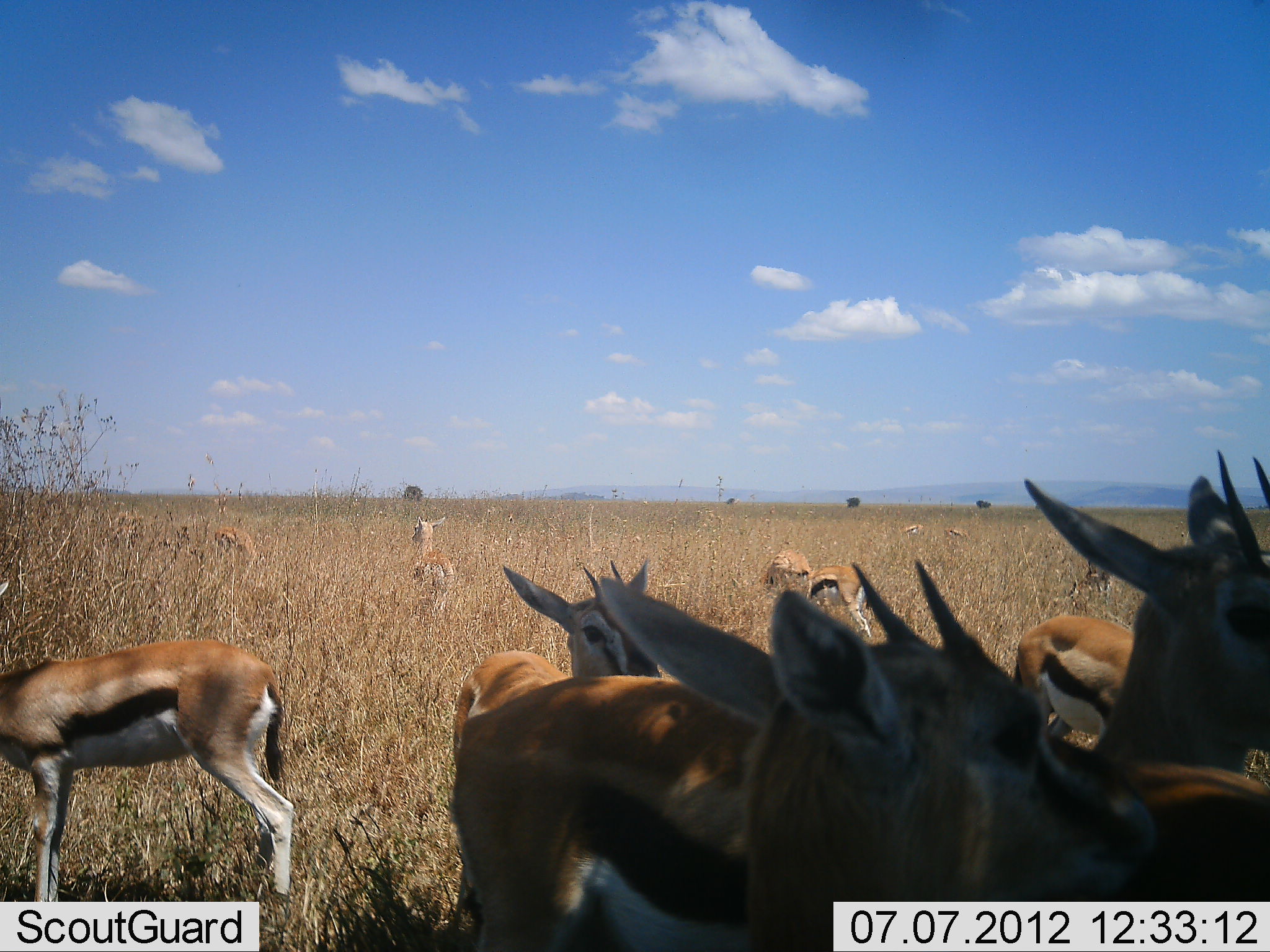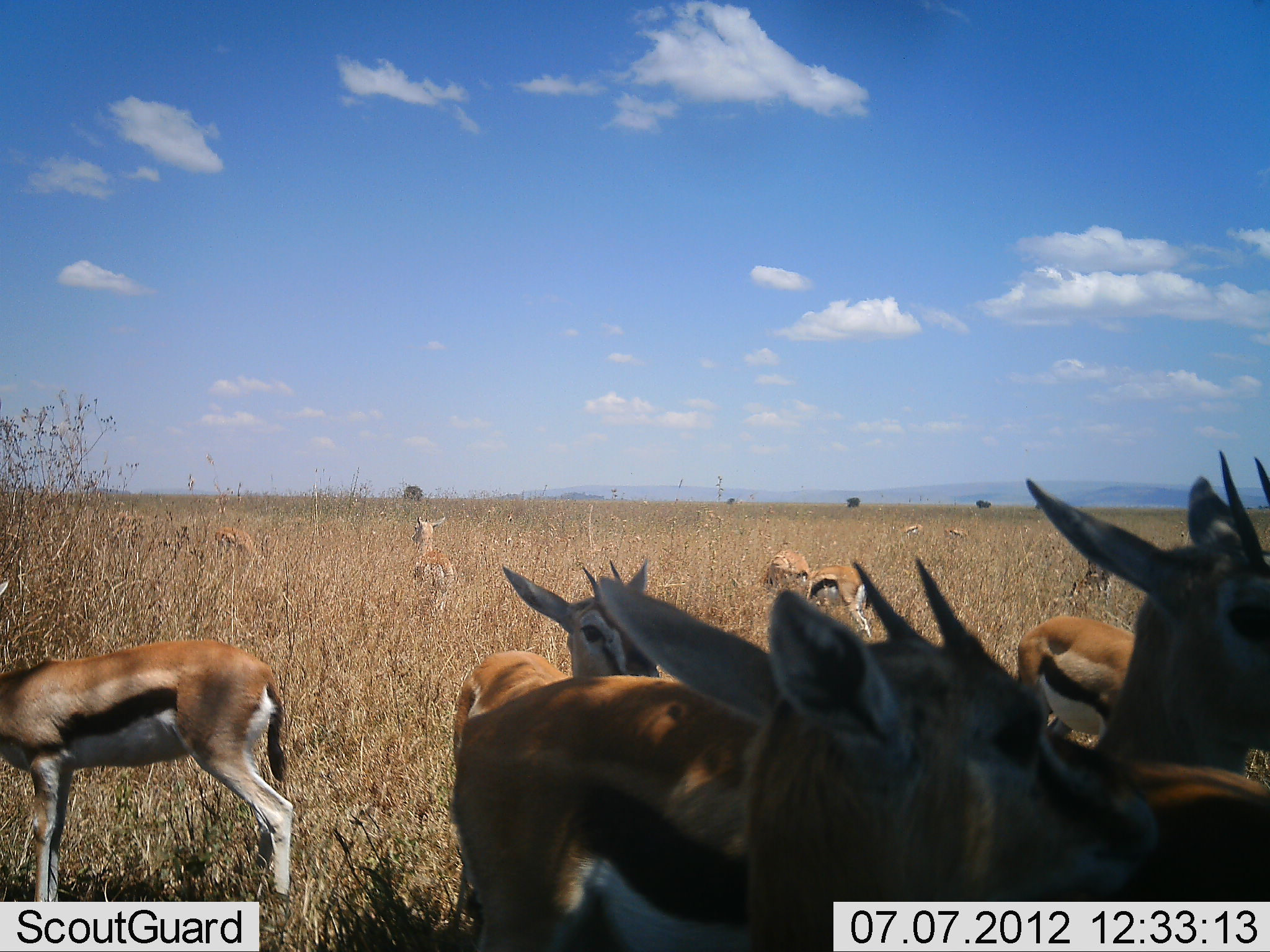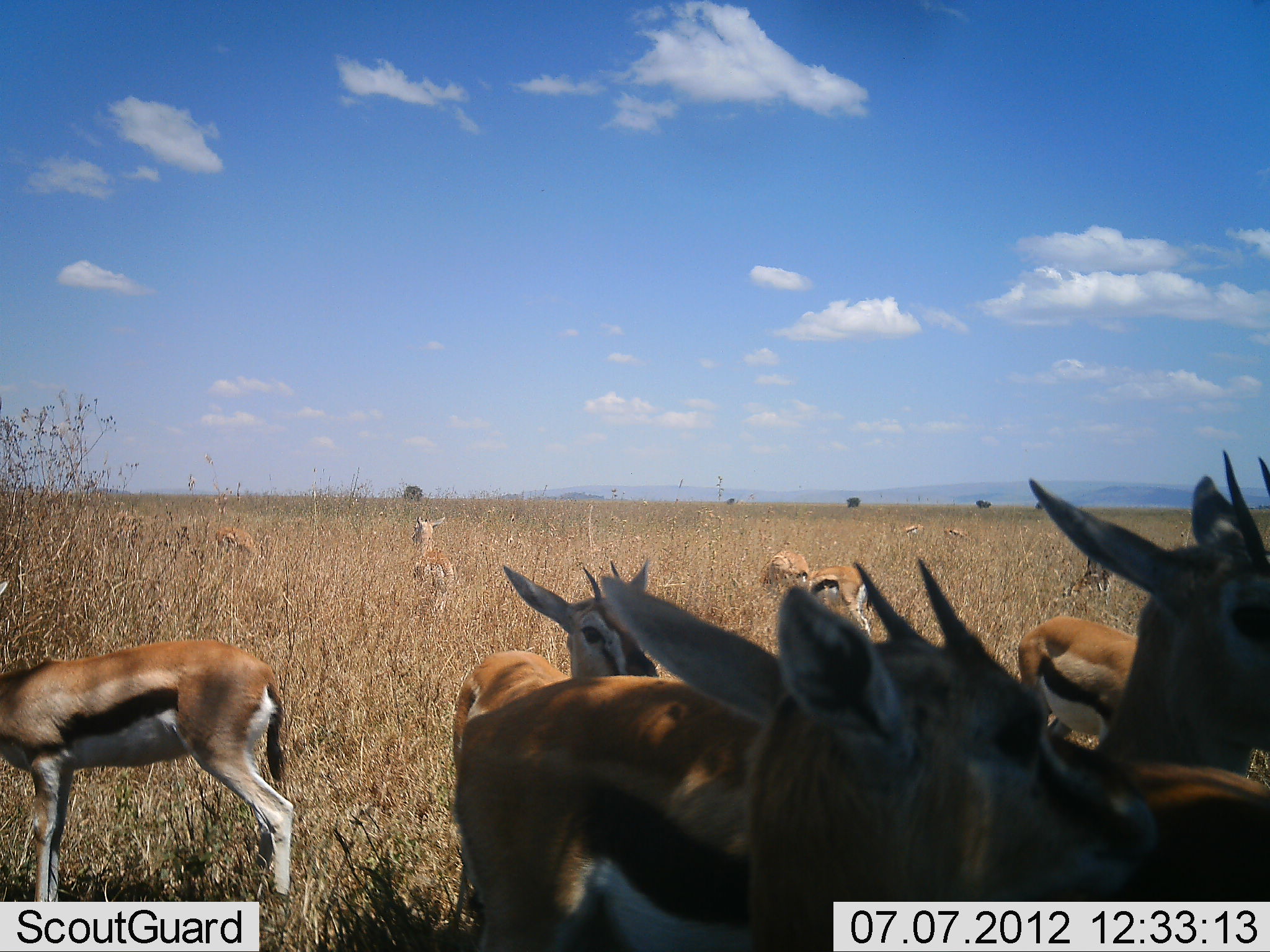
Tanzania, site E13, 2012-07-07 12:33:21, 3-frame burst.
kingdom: Animalia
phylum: Chordata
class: Mammalia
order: Artiodactyla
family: Bovidae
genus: Eudorcas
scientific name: Eudorcas thomsonii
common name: thomson's gazelle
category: gazellethomsons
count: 11-50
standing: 100%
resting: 0%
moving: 10%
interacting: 0%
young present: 0%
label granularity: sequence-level